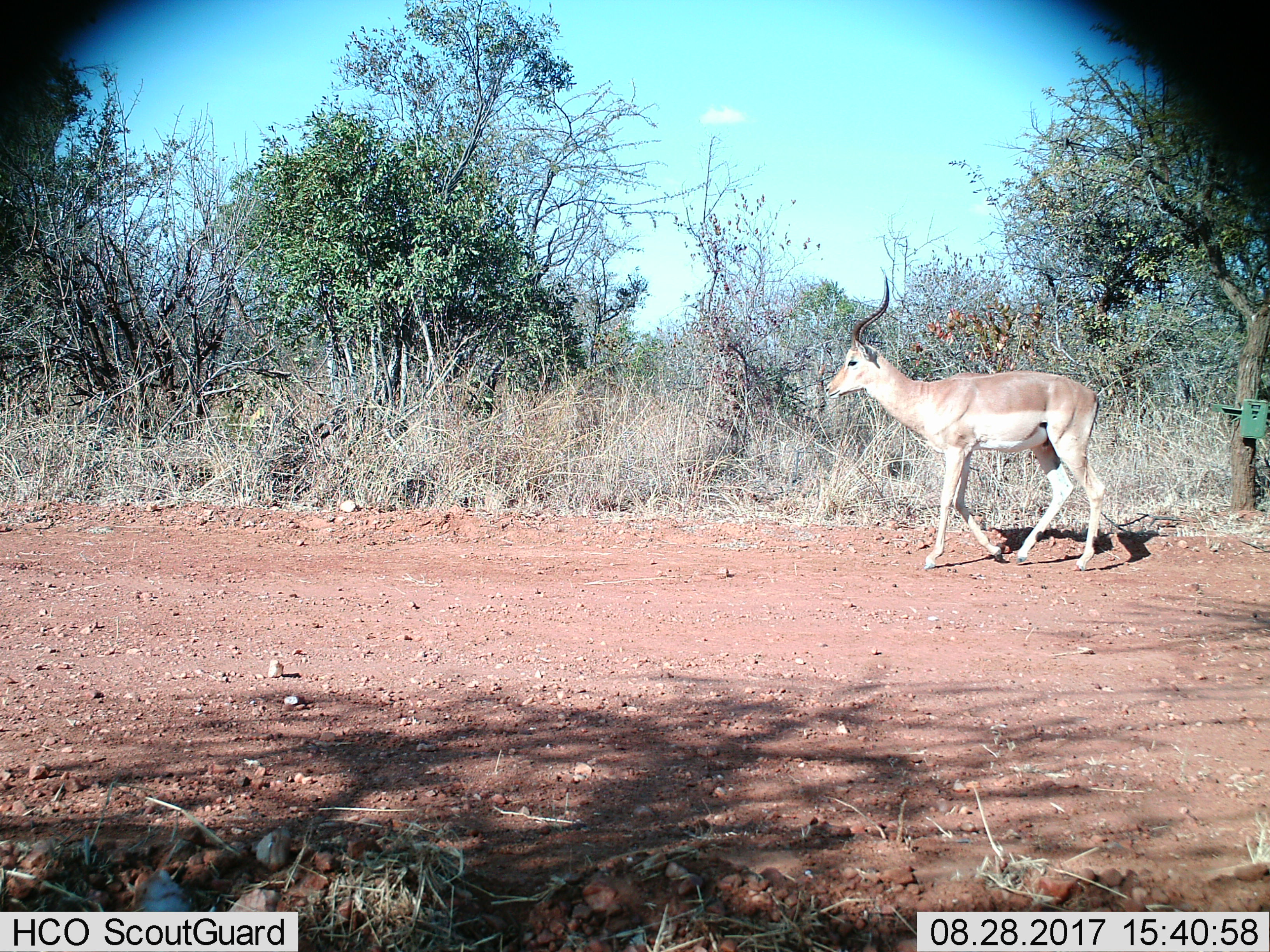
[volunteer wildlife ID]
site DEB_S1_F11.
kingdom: Animalia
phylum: Chordata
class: Mammalia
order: Artiodactyla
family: Bovidae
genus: Aepyceros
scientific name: Aepyceros melampus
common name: impala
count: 1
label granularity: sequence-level